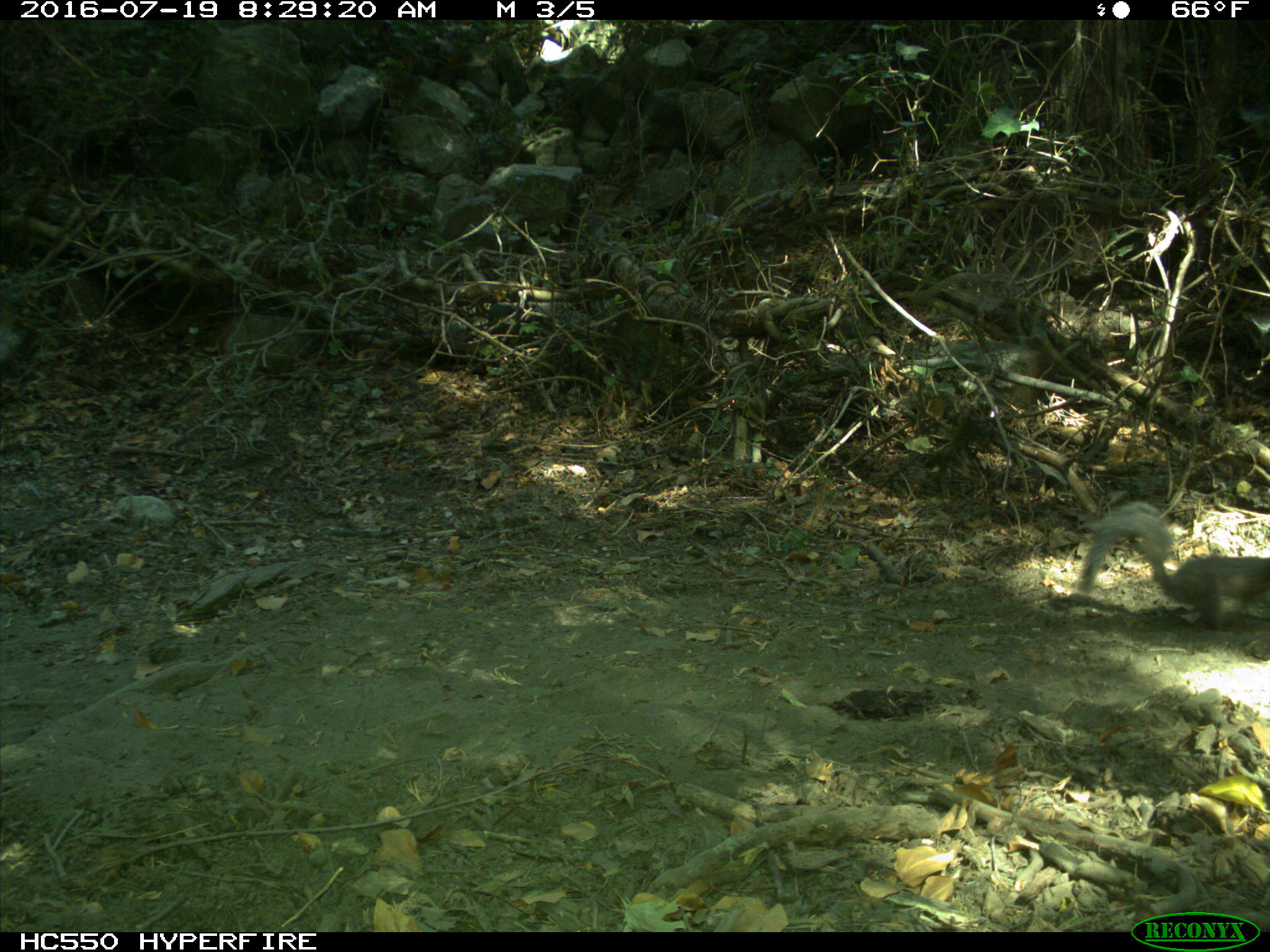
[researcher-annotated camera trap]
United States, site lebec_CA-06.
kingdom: Animalia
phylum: Chordata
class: Mammalia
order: Artiodactyla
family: Bovidae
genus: Bos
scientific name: Bos taurus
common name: domestic cow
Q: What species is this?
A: Bos taurus (domestic cow).